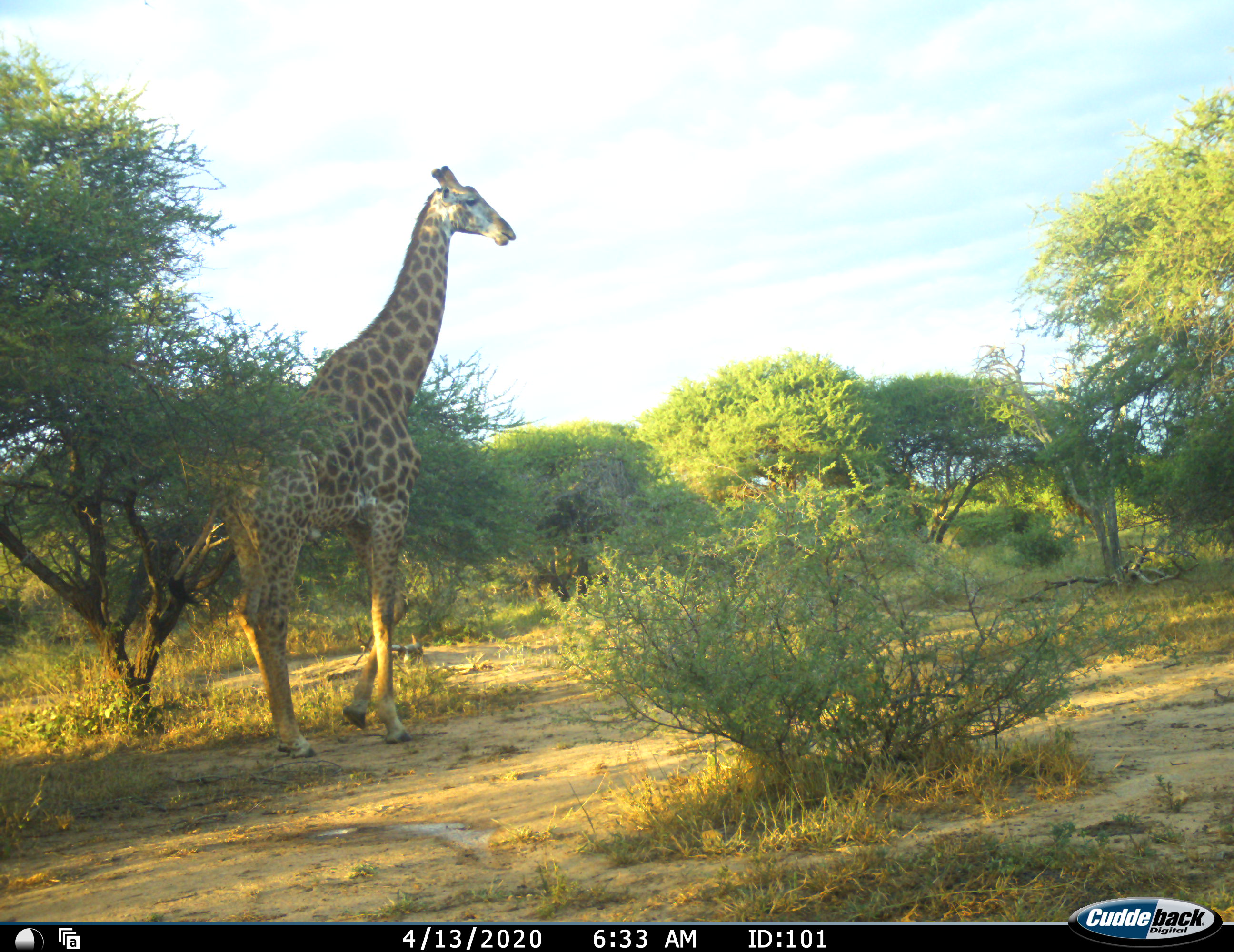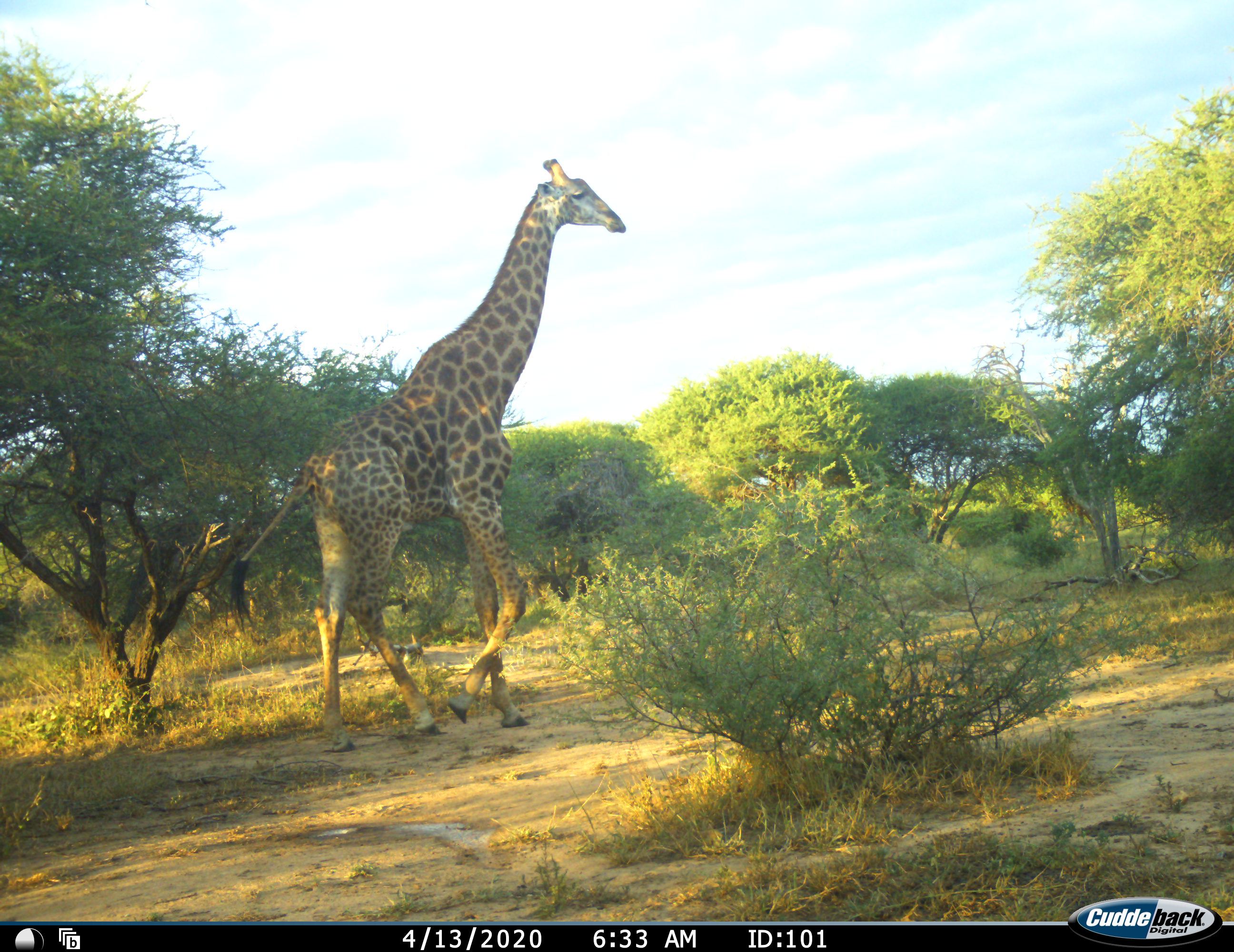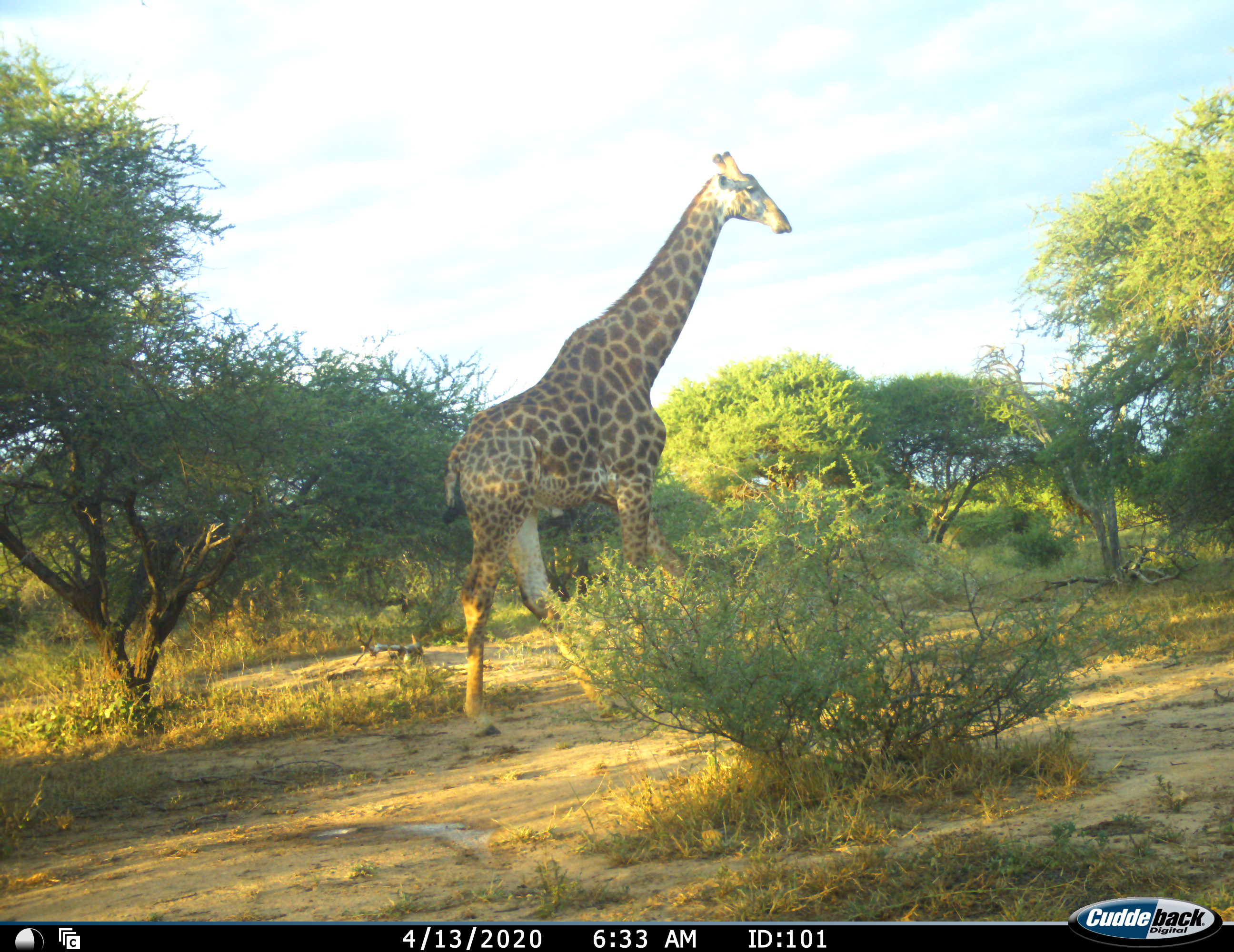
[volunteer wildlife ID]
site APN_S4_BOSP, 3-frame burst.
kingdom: Animalia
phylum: Chordata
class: Mammalia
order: Artiodactyla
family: Giraffidae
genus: Giraffa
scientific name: Giraffa camelopardalis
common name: giraffe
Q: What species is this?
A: Giraffe (Giraffa camelopardalis).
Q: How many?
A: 1.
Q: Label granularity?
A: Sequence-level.